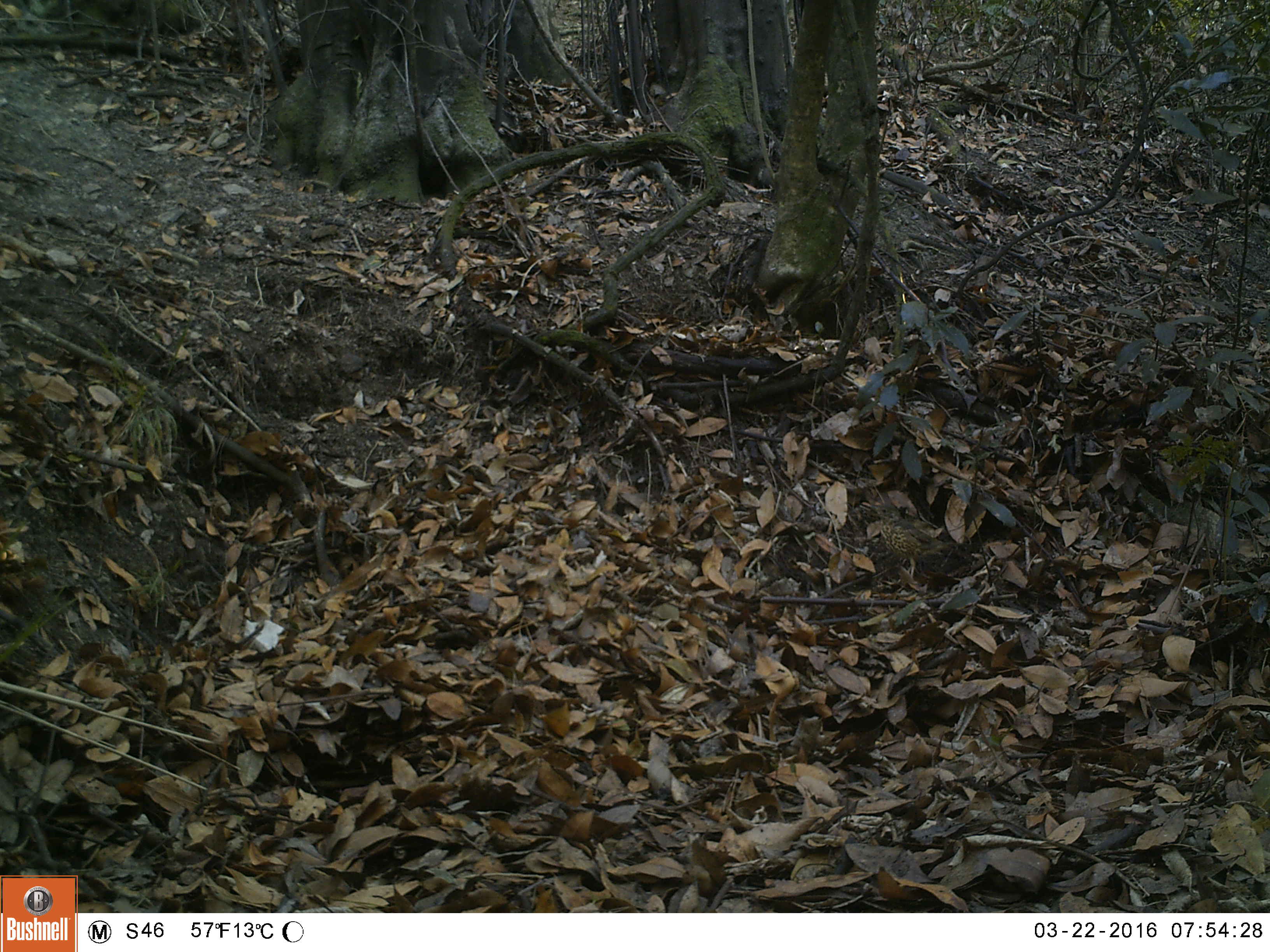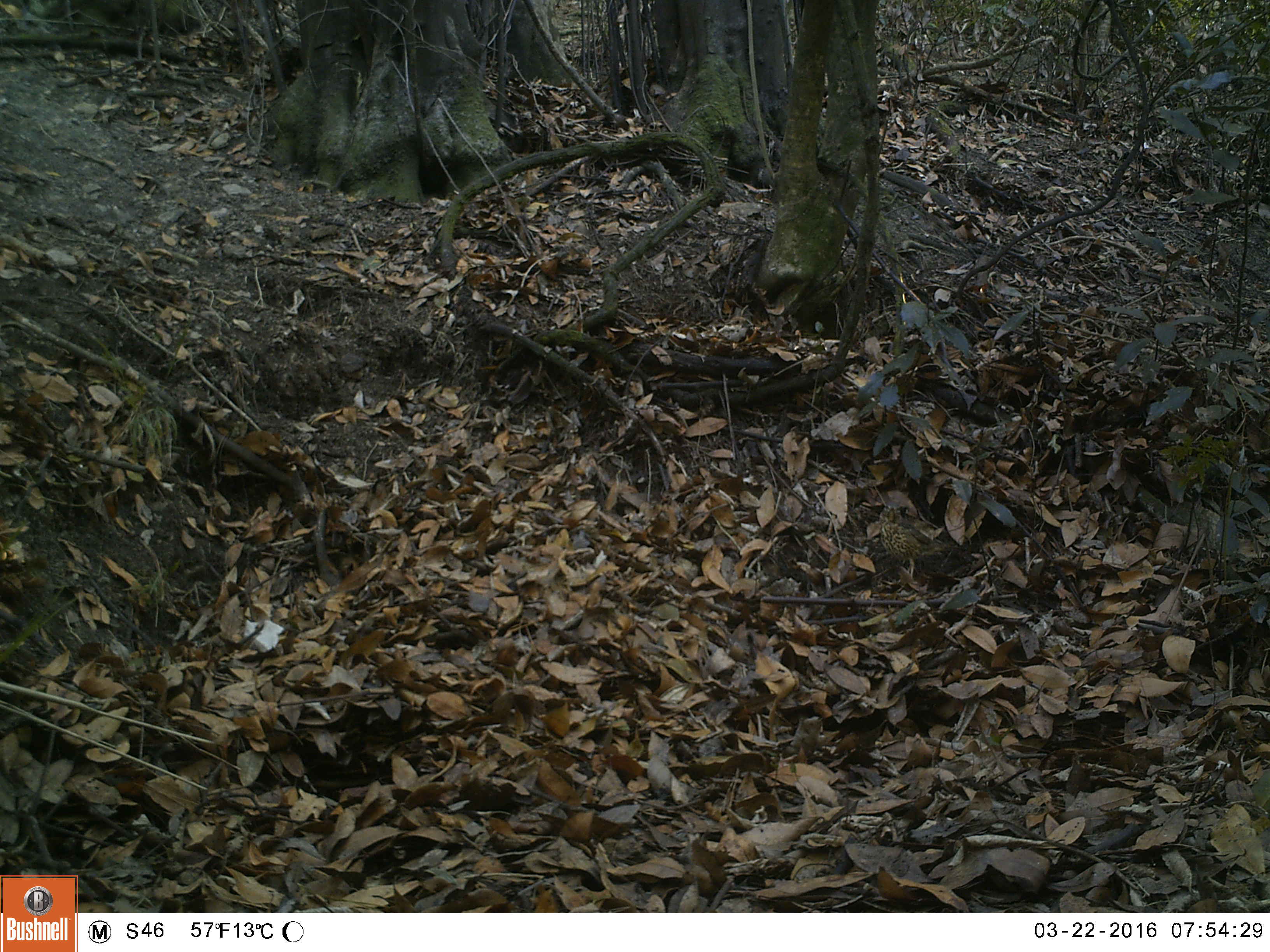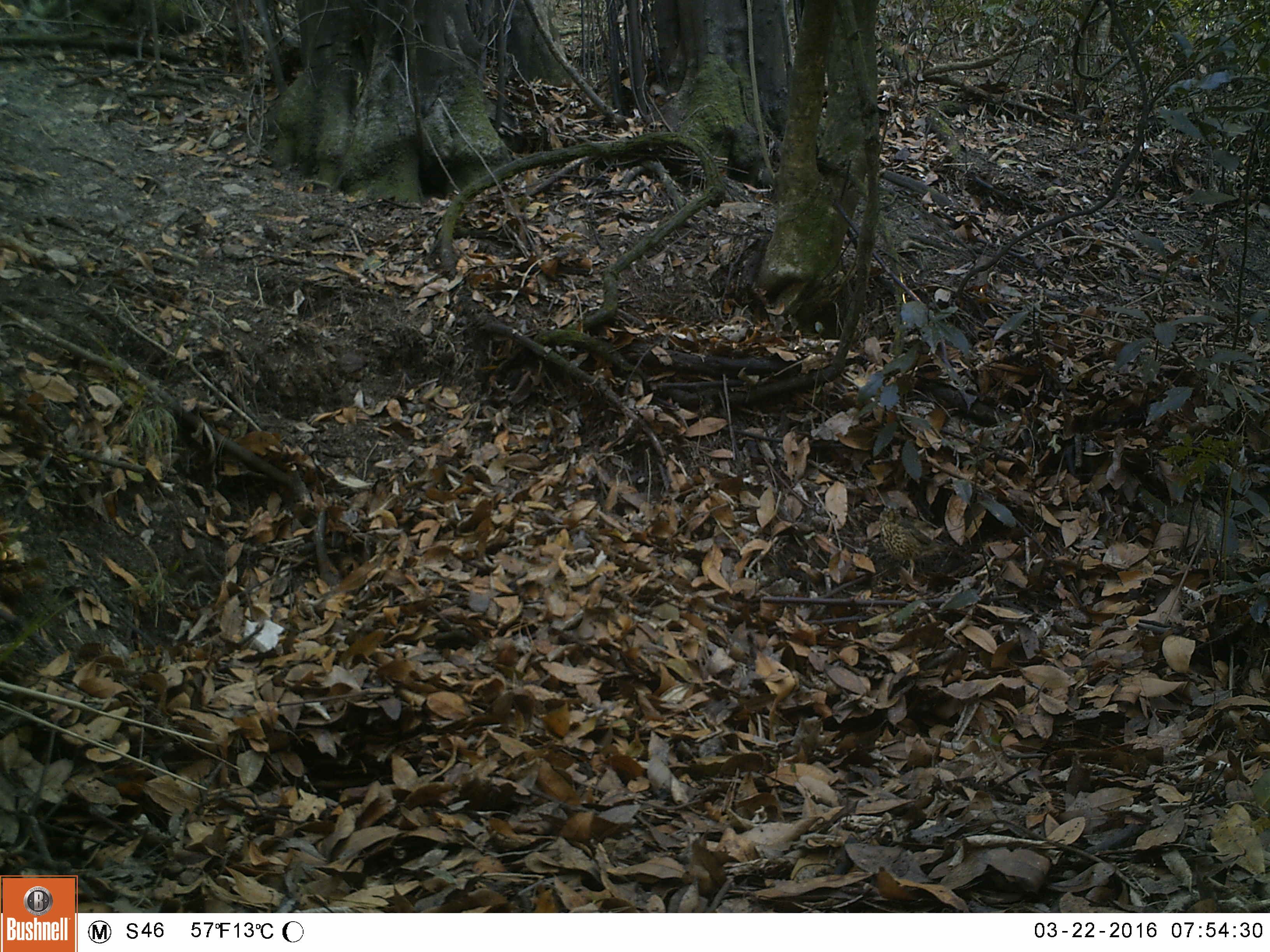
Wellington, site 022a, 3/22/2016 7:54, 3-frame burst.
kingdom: Animalia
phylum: Chordata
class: Aves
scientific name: Aves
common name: bird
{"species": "bird (Aves)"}